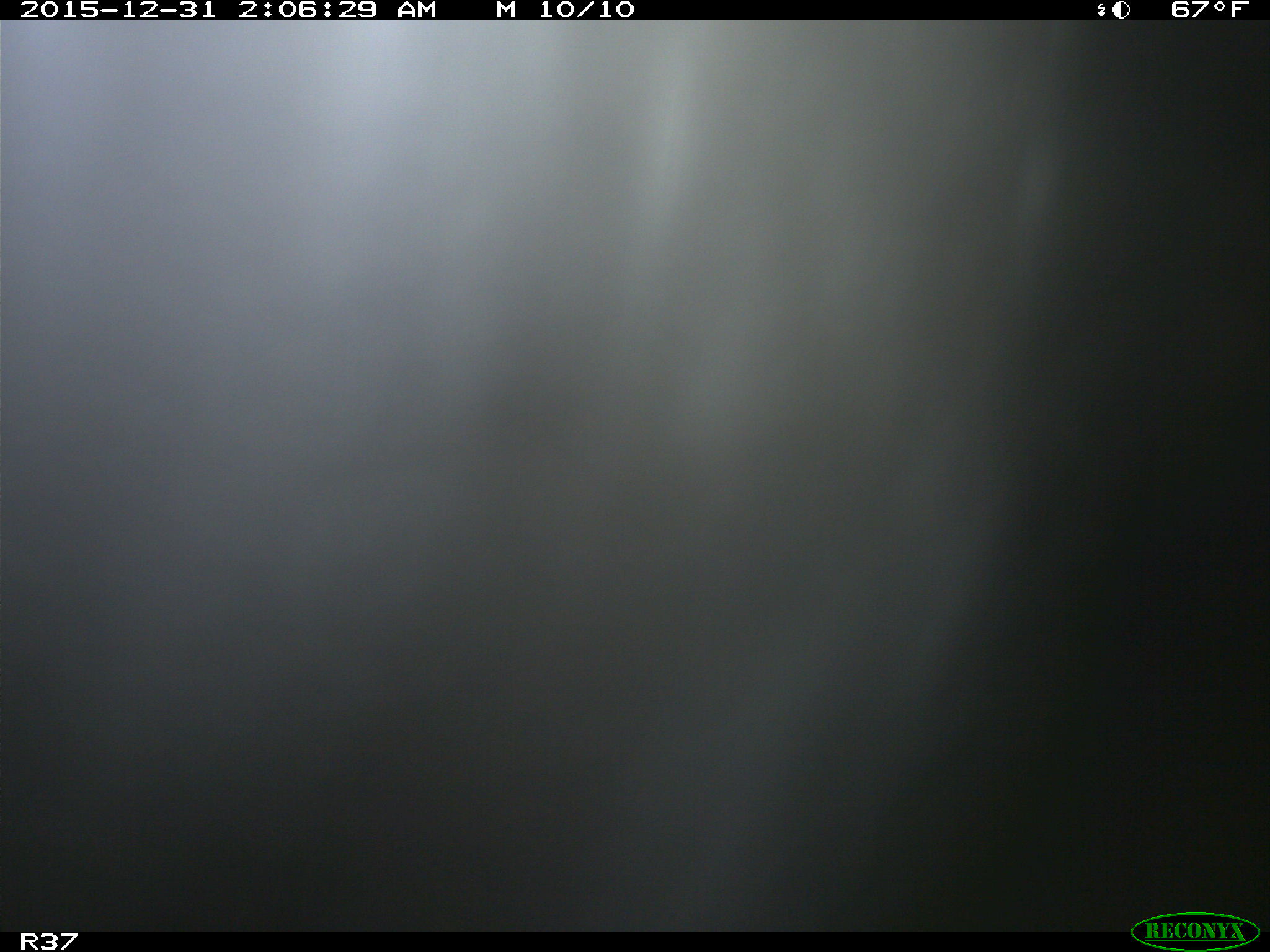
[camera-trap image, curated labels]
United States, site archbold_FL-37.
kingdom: Animalia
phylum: Chordata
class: Mammalia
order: Artiodactyla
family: Bovidae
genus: Bos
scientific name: Bos taurus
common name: domestic cow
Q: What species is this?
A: Bos taurus (domestic cow).